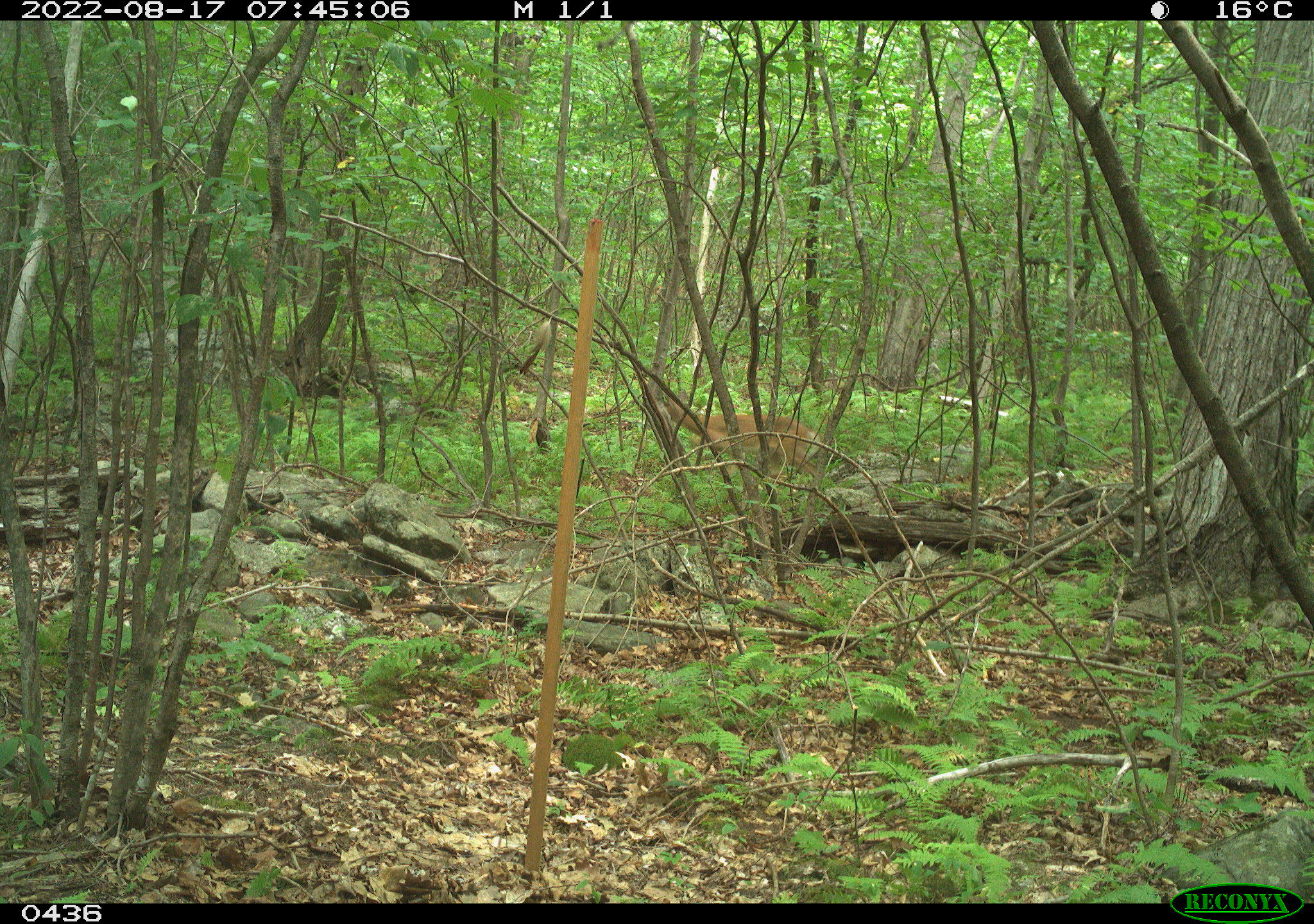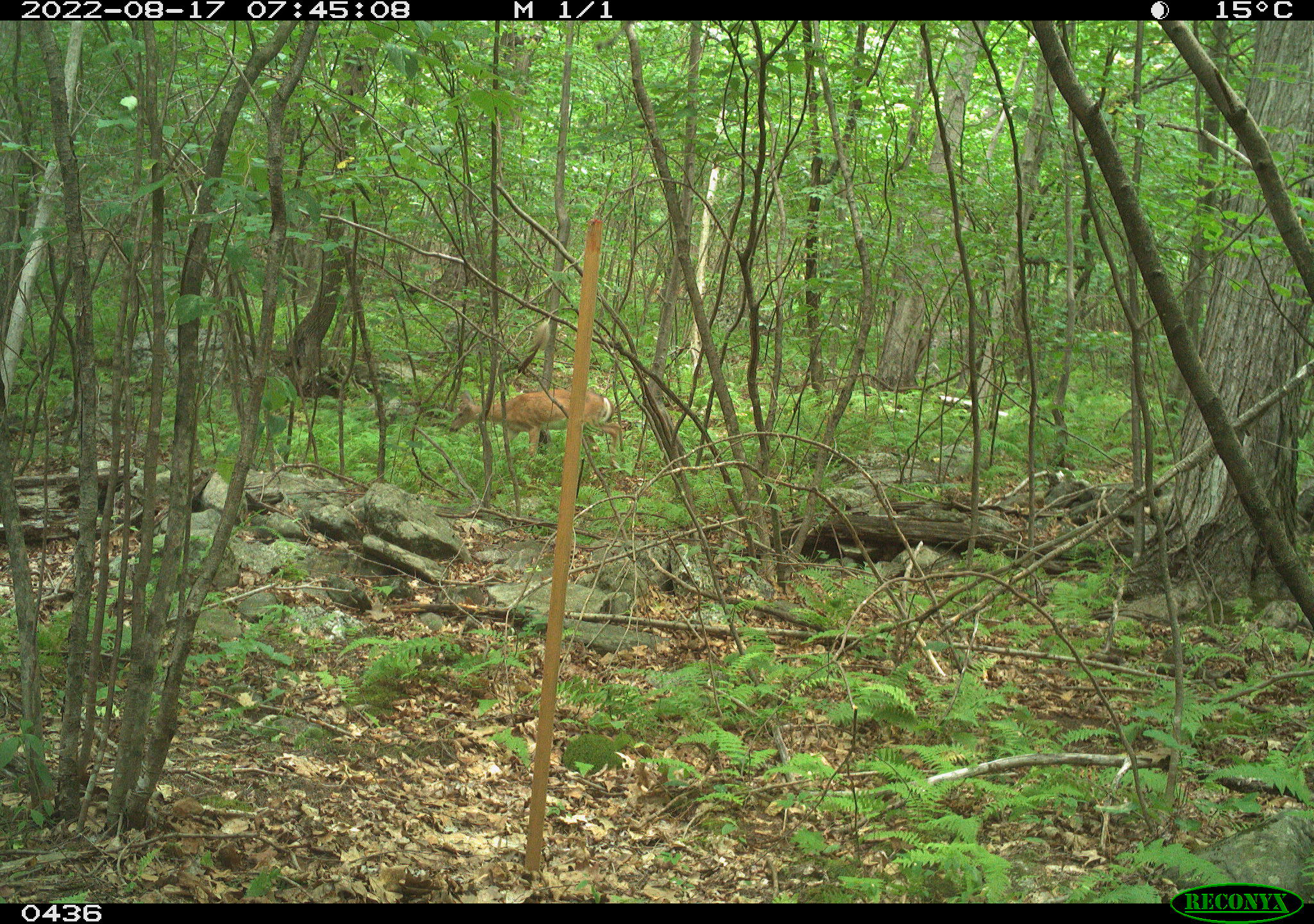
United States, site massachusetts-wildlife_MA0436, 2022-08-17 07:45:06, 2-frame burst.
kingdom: Animalia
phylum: Chordata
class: Mammalia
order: Artiodactyla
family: Cervidae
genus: Odocoileus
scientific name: Odocoileus virginianus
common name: white-tailed deer